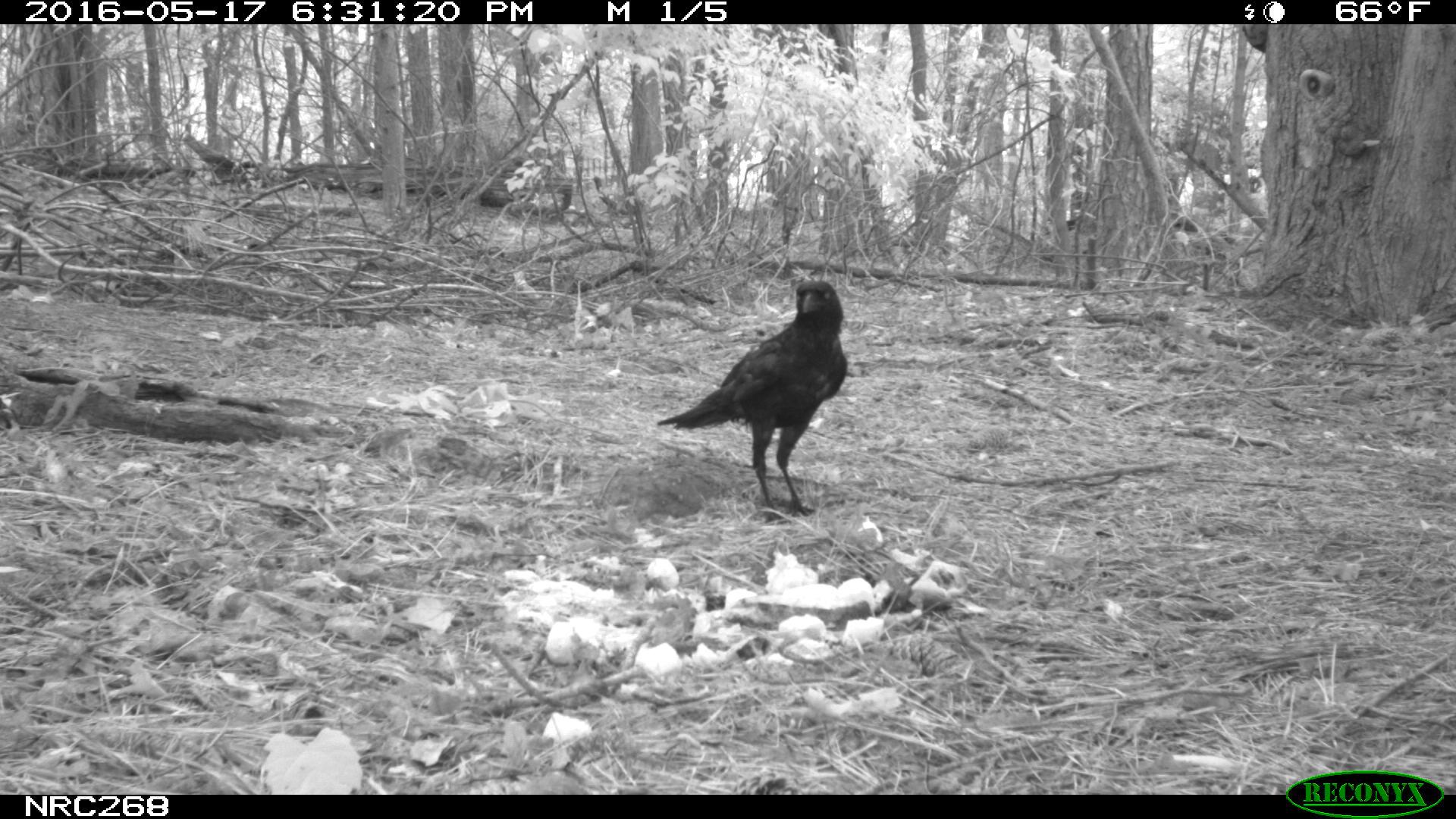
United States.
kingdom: Animalia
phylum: Chordata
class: Aves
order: Passeriformes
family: Corvidae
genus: Corvus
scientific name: Corvus brachyrhynchos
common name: american crow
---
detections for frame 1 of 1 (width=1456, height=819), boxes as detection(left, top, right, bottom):
American Crow: detection(662, 273, 851, 503)